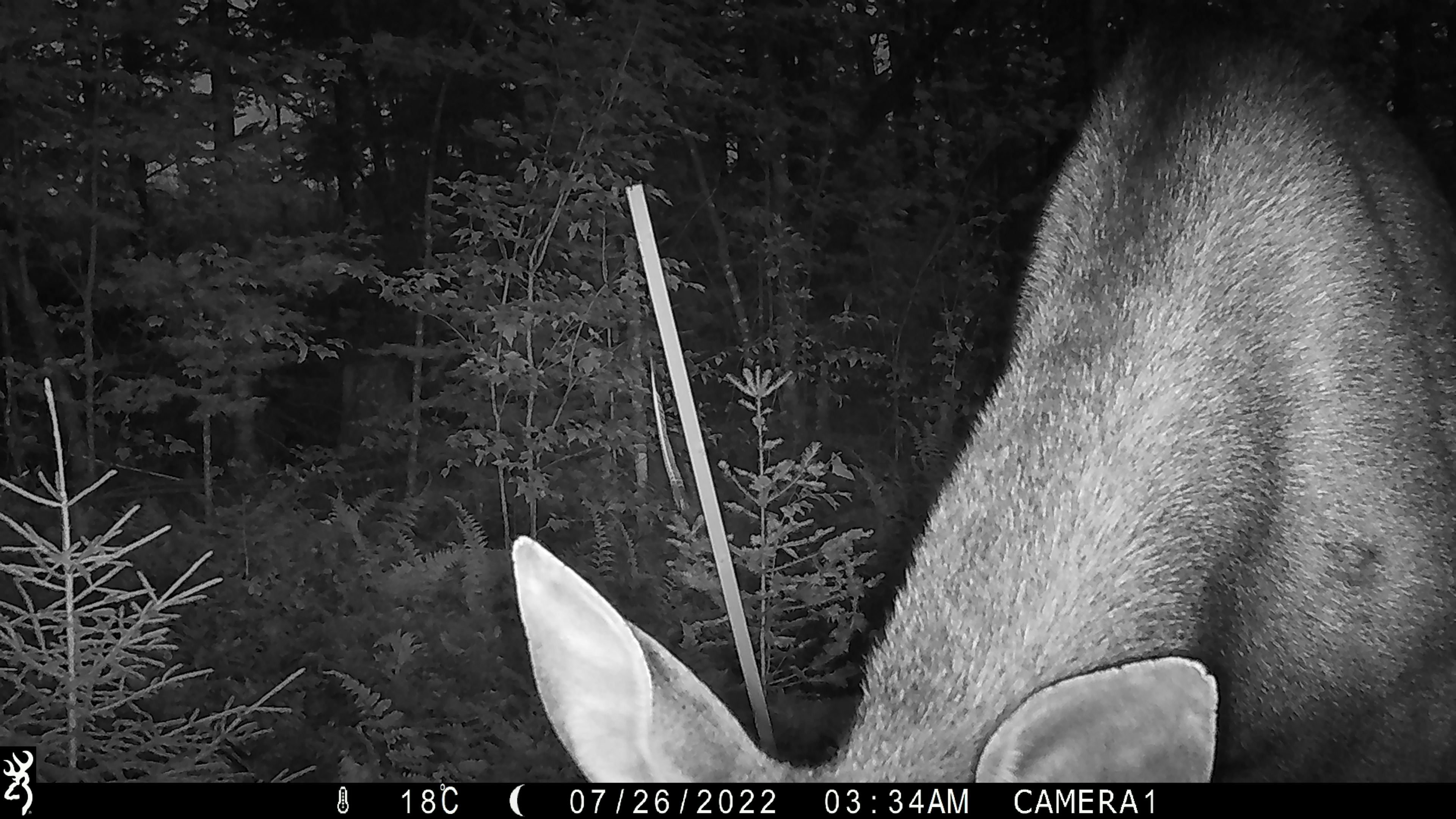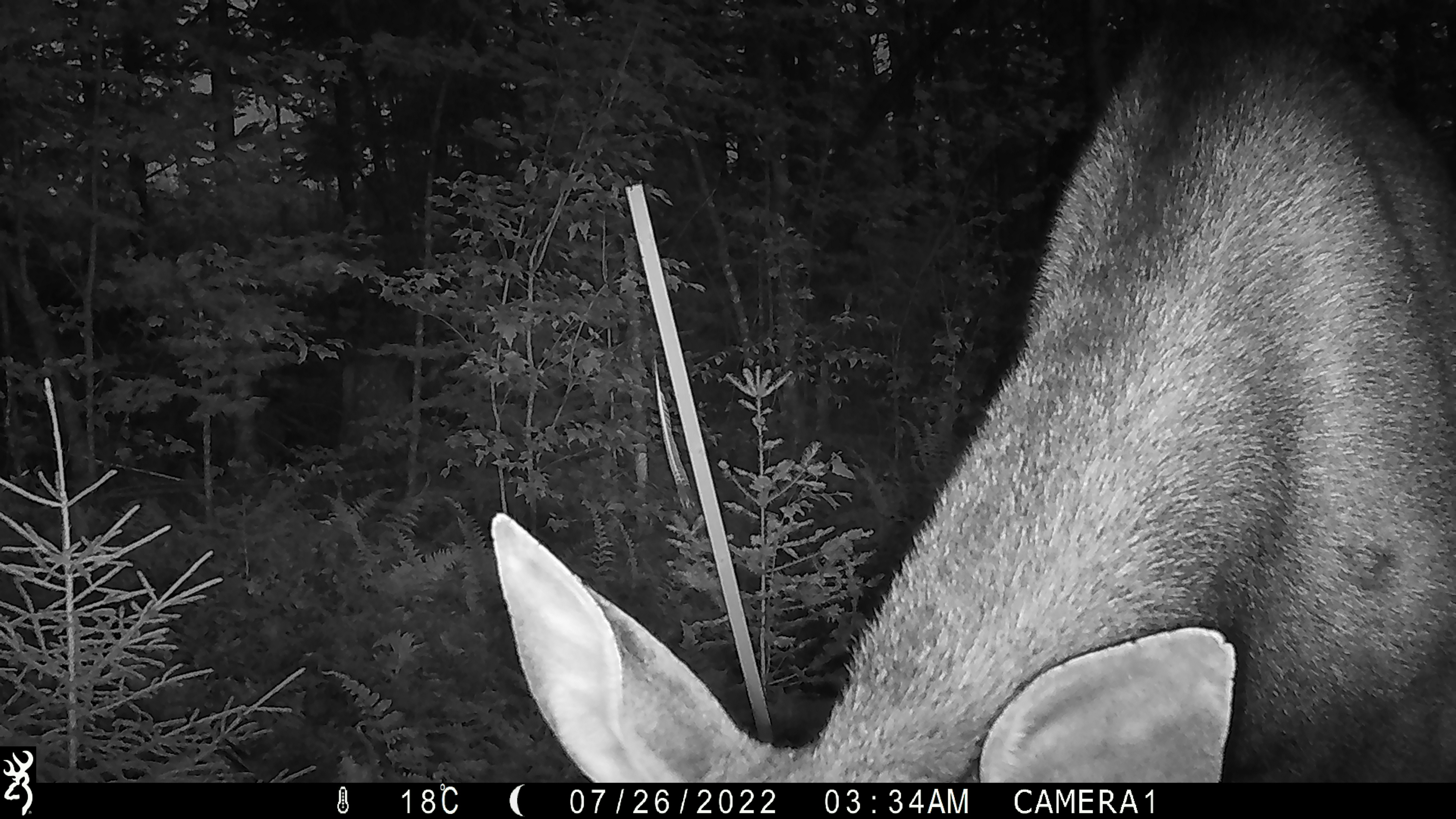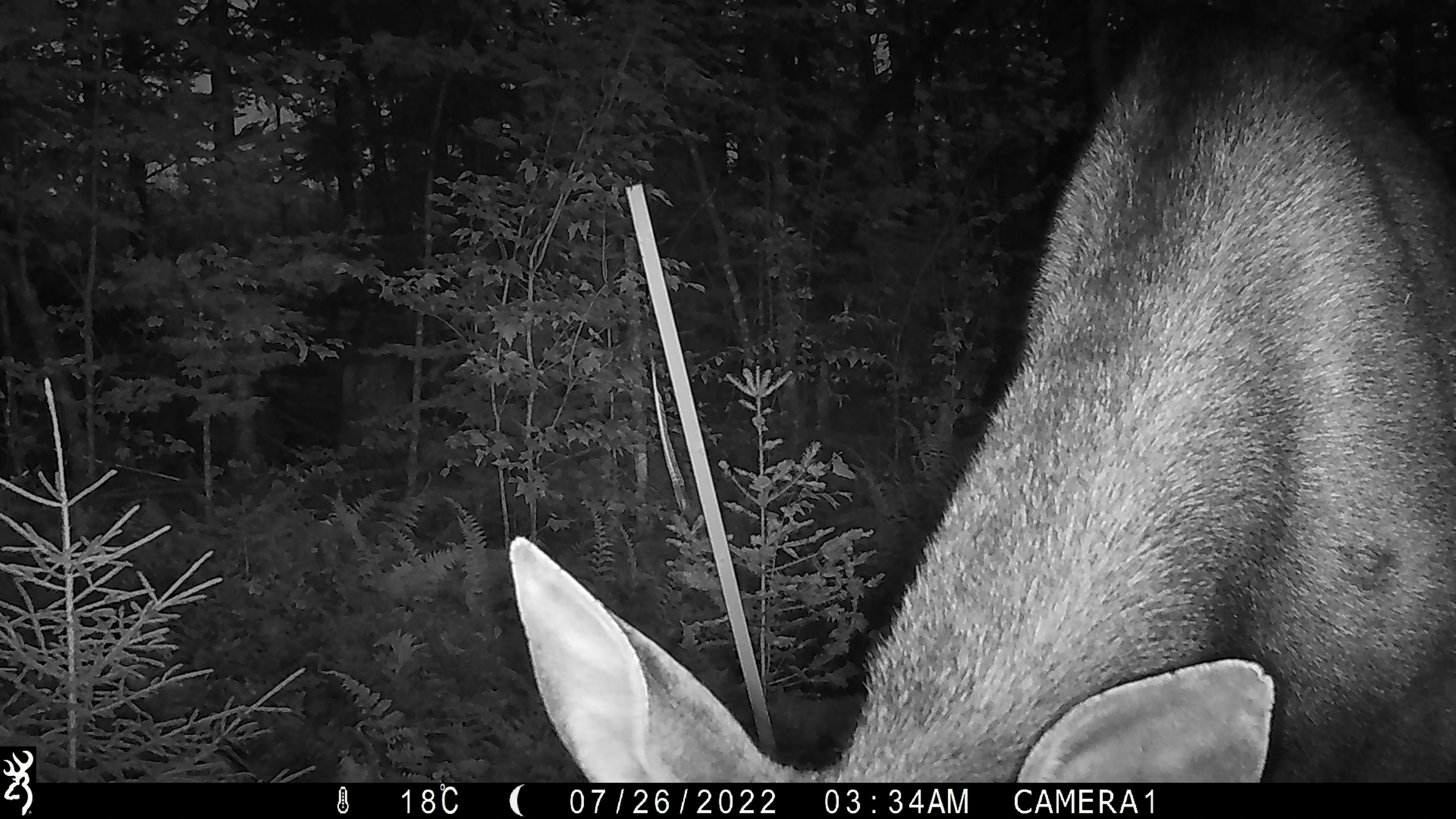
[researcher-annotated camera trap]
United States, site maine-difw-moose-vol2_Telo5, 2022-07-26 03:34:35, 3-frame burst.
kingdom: Animalia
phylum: Chordata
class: Mammalia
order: Artiodactyla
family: Cervidae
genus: Alces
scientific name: Alces alces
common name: moose